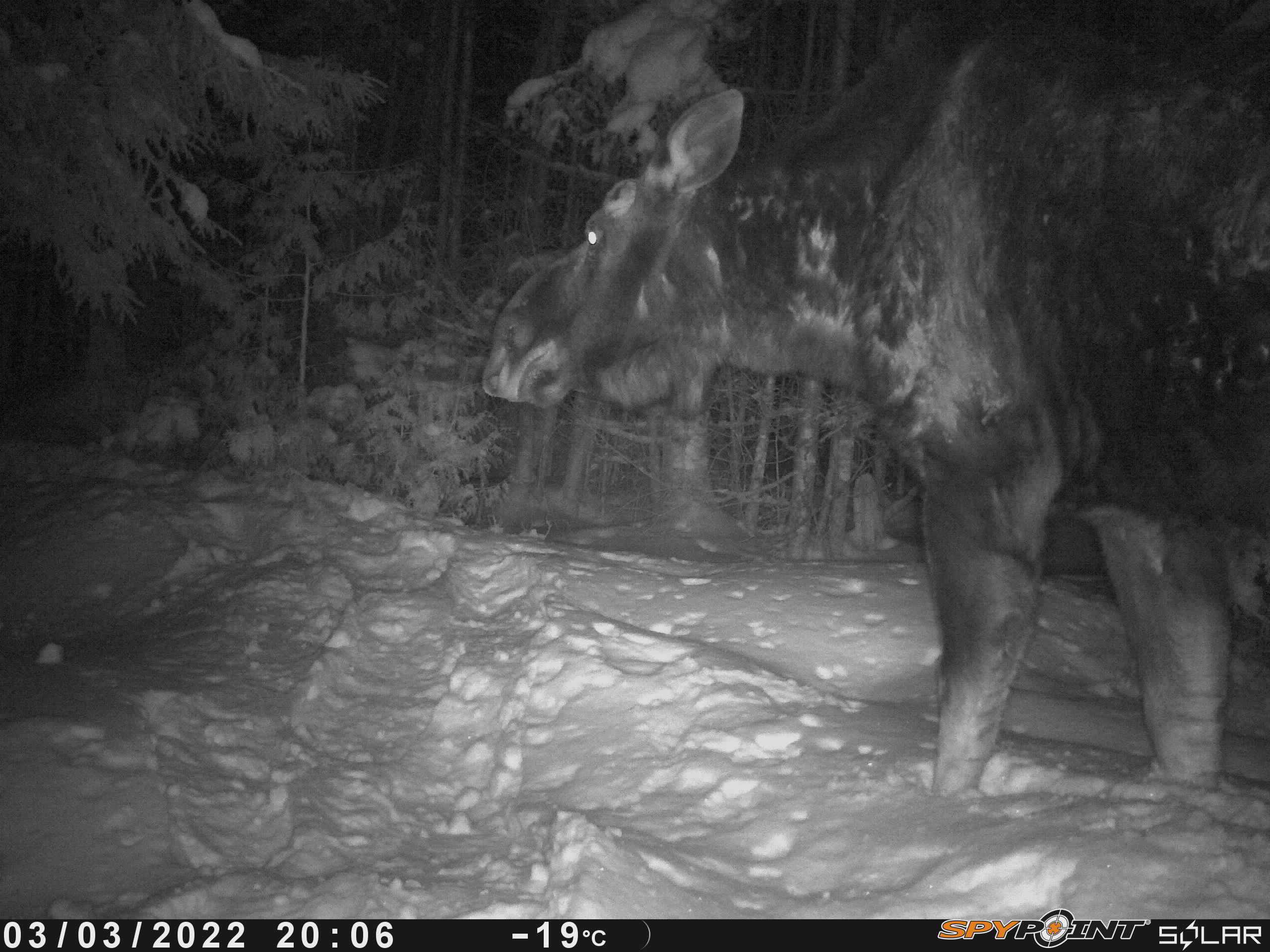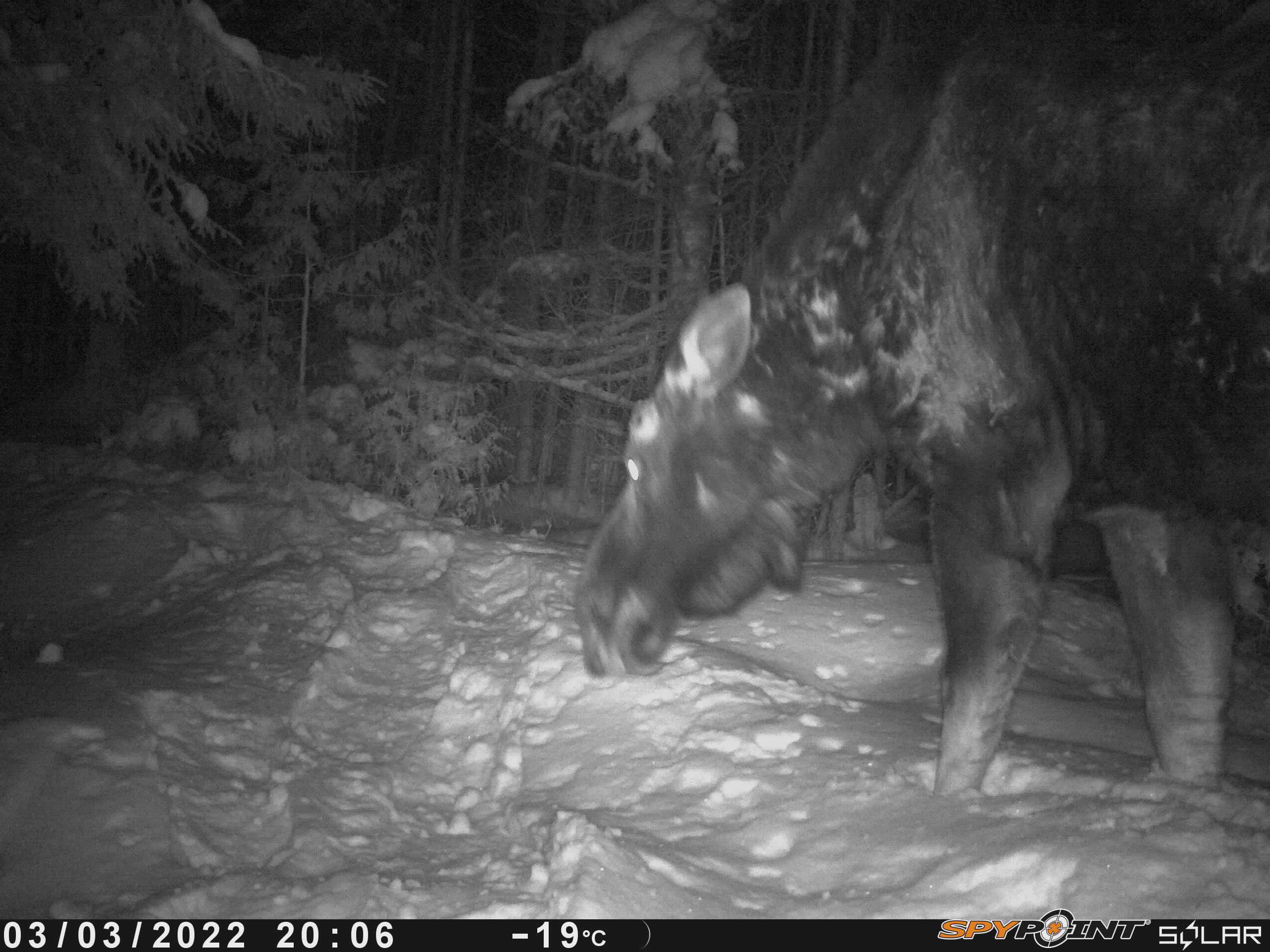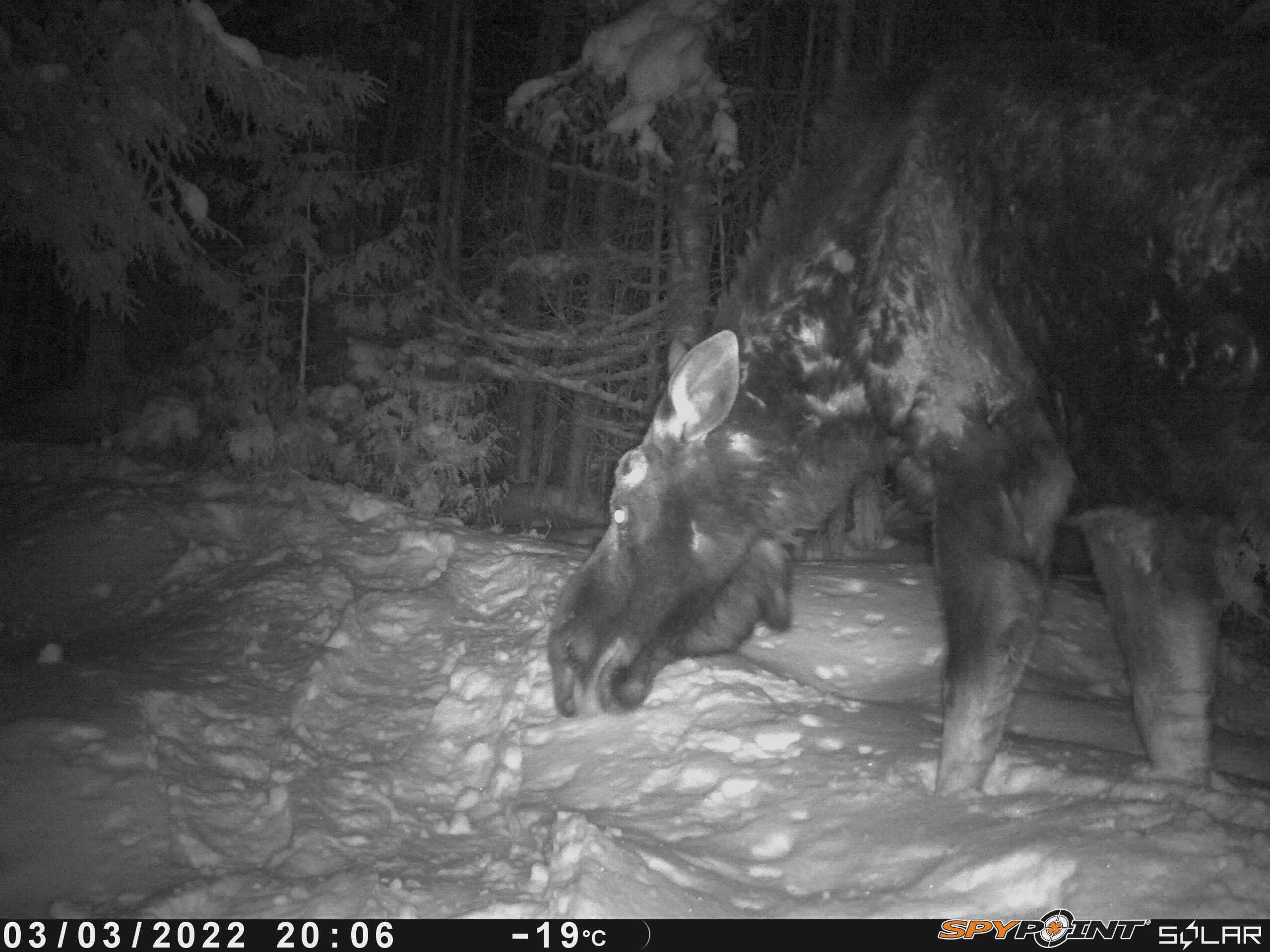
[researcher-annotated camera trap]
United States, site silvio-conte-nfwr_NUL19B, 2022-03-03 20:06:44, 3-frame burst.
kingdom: Animalia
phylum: Chordata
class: Mammalia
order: Artiodactyla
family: Cervidae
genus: Alces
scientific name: Alces alces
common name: moose